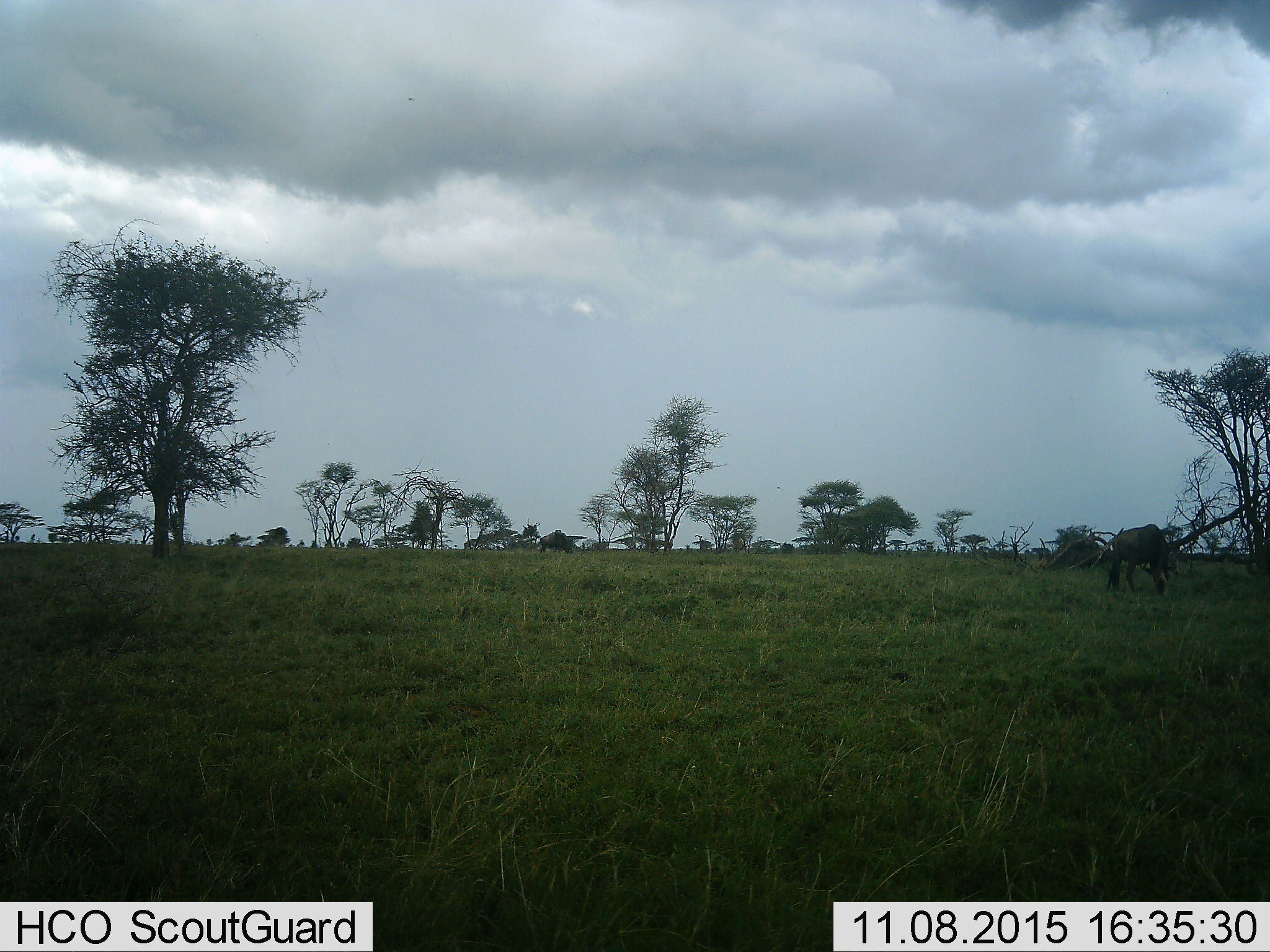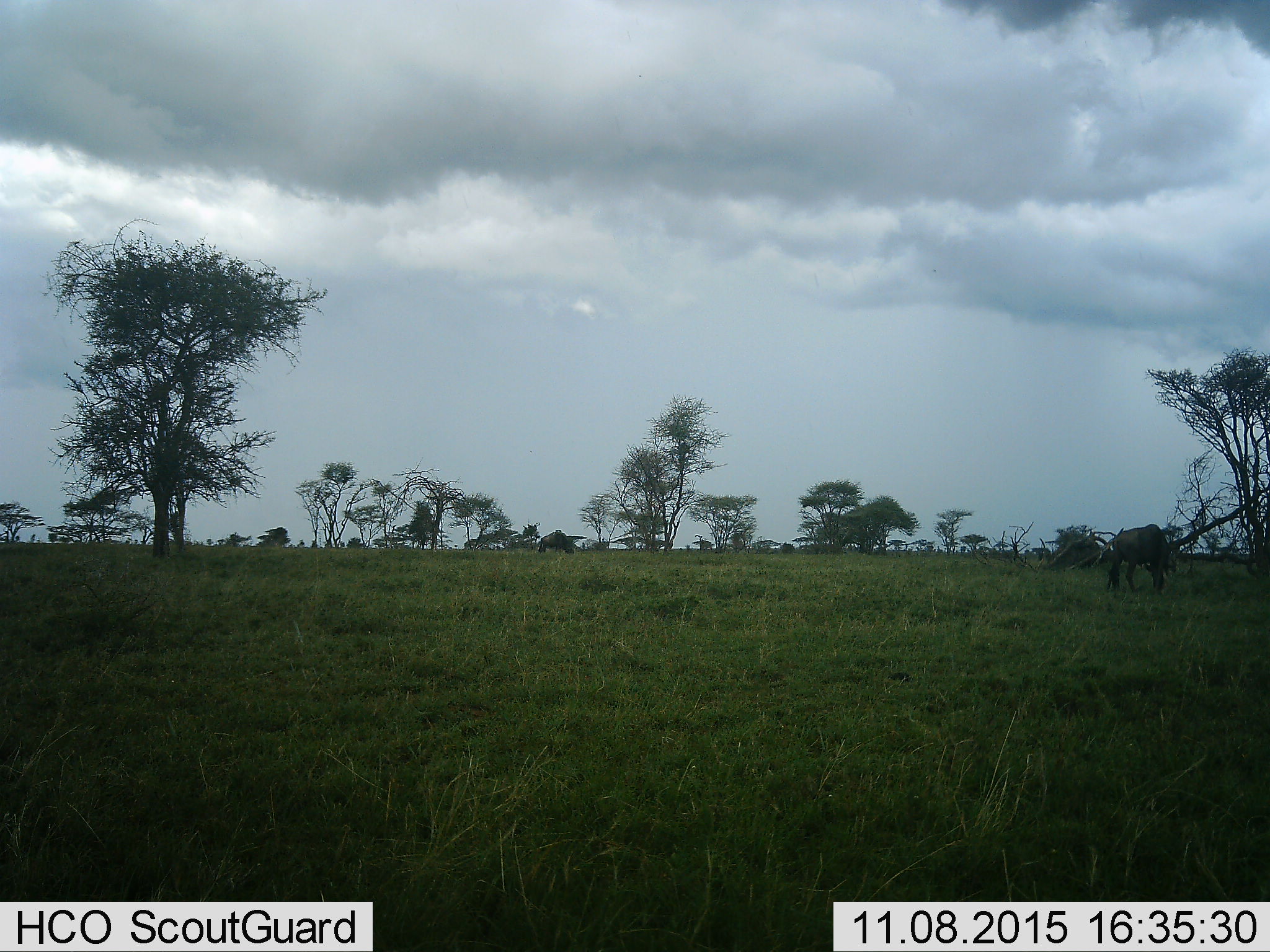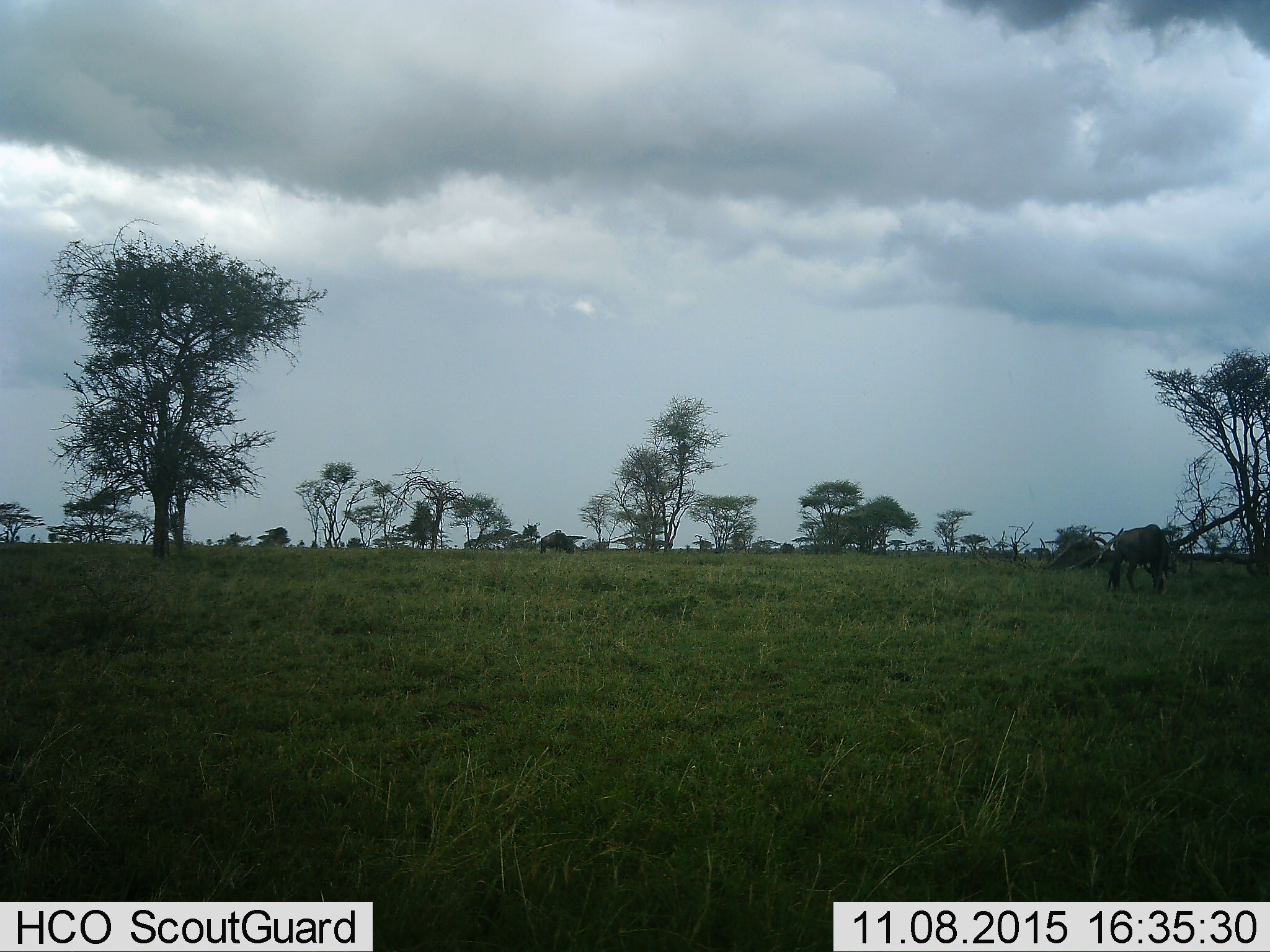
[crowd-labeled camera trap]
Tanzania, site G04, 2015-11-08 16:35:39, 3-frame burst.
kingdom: Animalia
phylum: Chordata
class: Mammalia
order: Artiodactyla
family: Bovidae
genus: Connochaetes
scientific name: Connochaetes taurinus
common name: blue wildebeest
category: wildebeest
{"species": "wildebeest (blue wildebeest) (Connochaetes taurinus)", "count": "2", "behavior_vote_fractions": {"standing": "41%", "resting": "0%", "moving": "6%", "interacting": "0%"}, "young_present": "0%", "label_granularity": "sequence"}